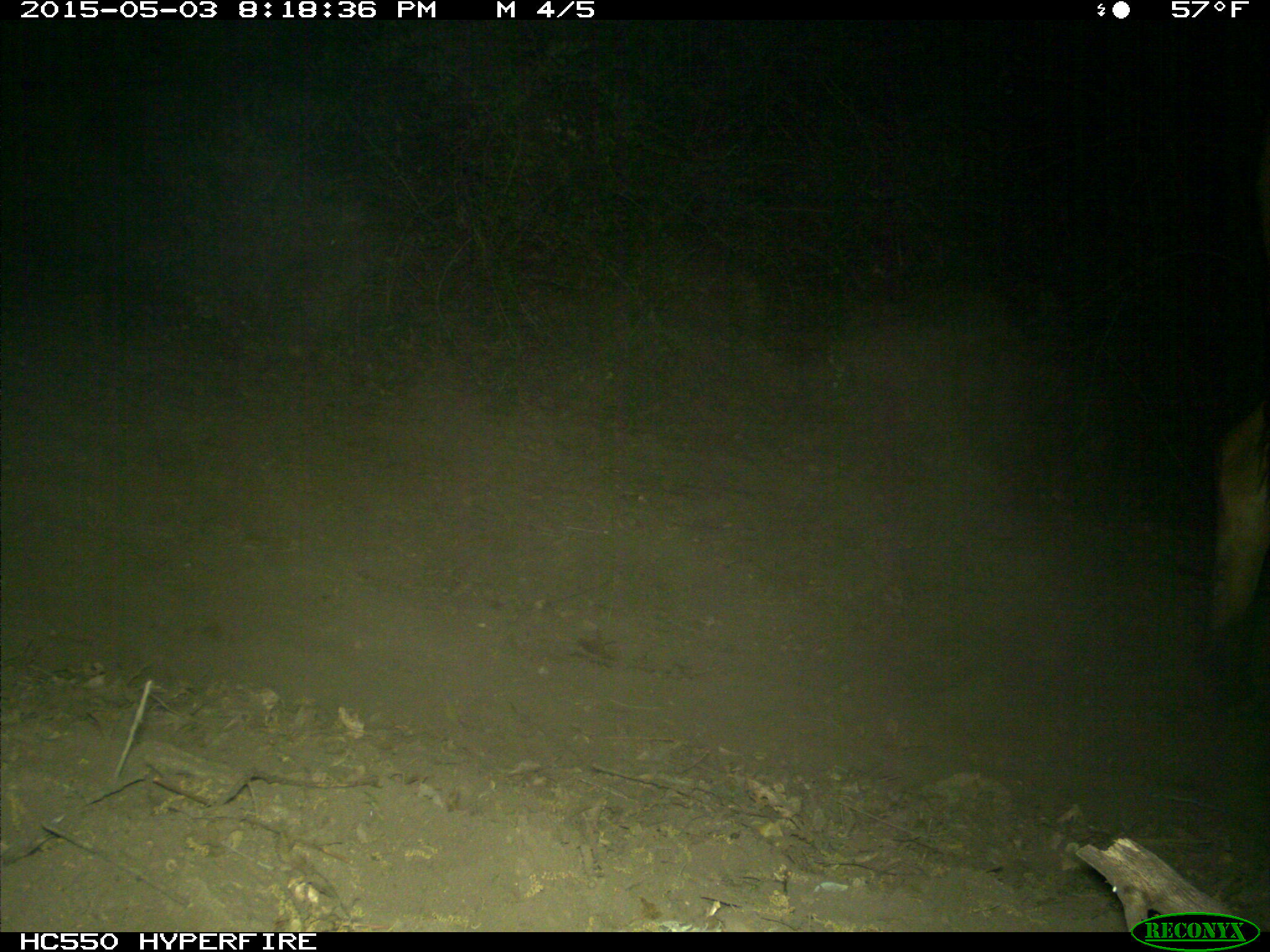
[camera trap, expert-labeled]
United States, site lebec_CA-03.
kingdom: Animalia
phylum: Chordata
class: Mammalia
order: Artiodactyla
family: Bovidae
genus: Bos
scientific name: Bos taurus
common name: domestic cow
Bos taurus (domestic cow).